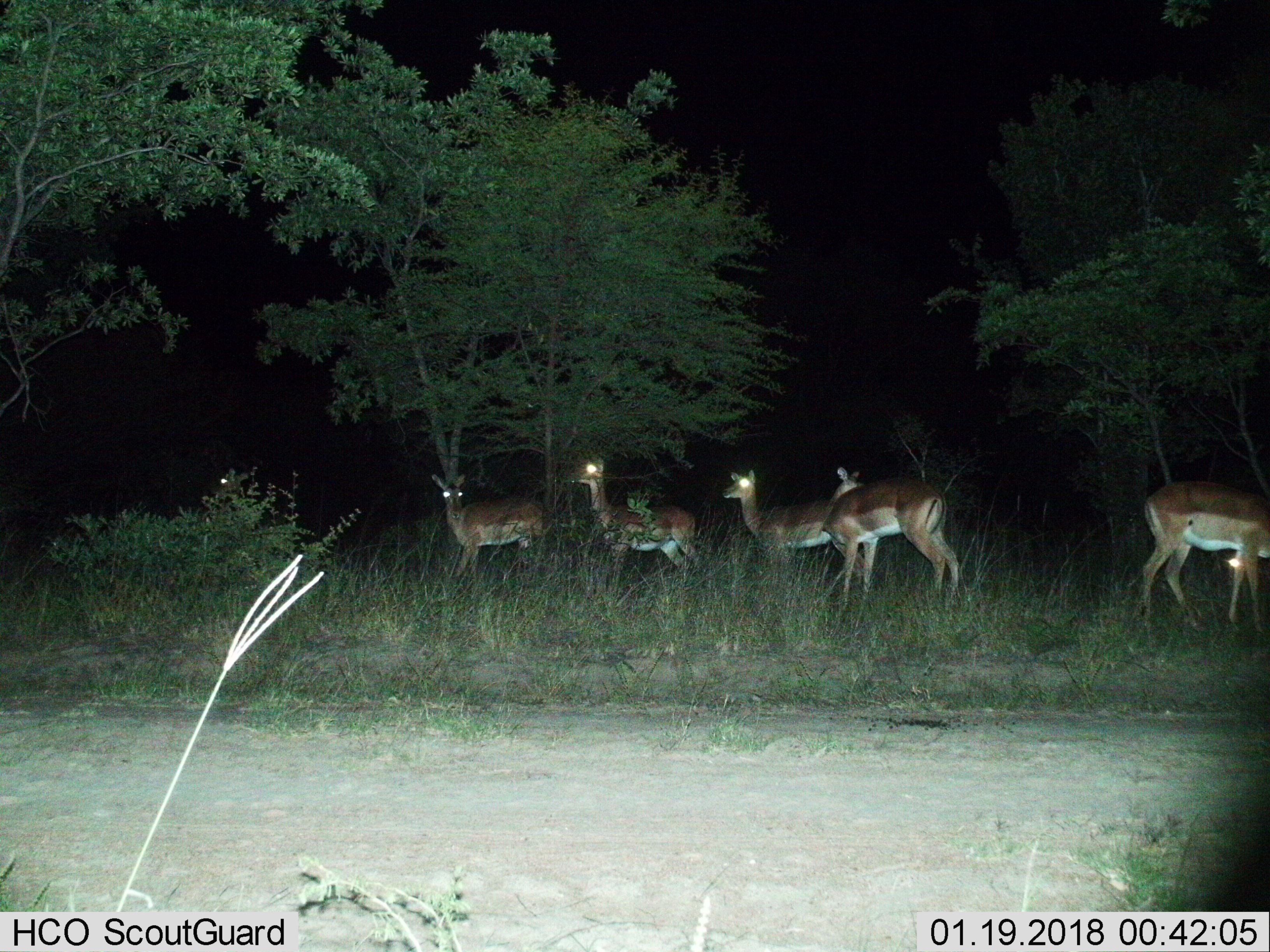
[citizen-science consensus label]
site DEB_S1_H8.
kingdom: Animalia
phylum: Chordata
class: Mammalia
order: Artiodactyla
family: Bovidae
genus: Aepyceros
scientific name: Aepyceros melampus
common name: impala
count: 7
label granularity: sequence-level